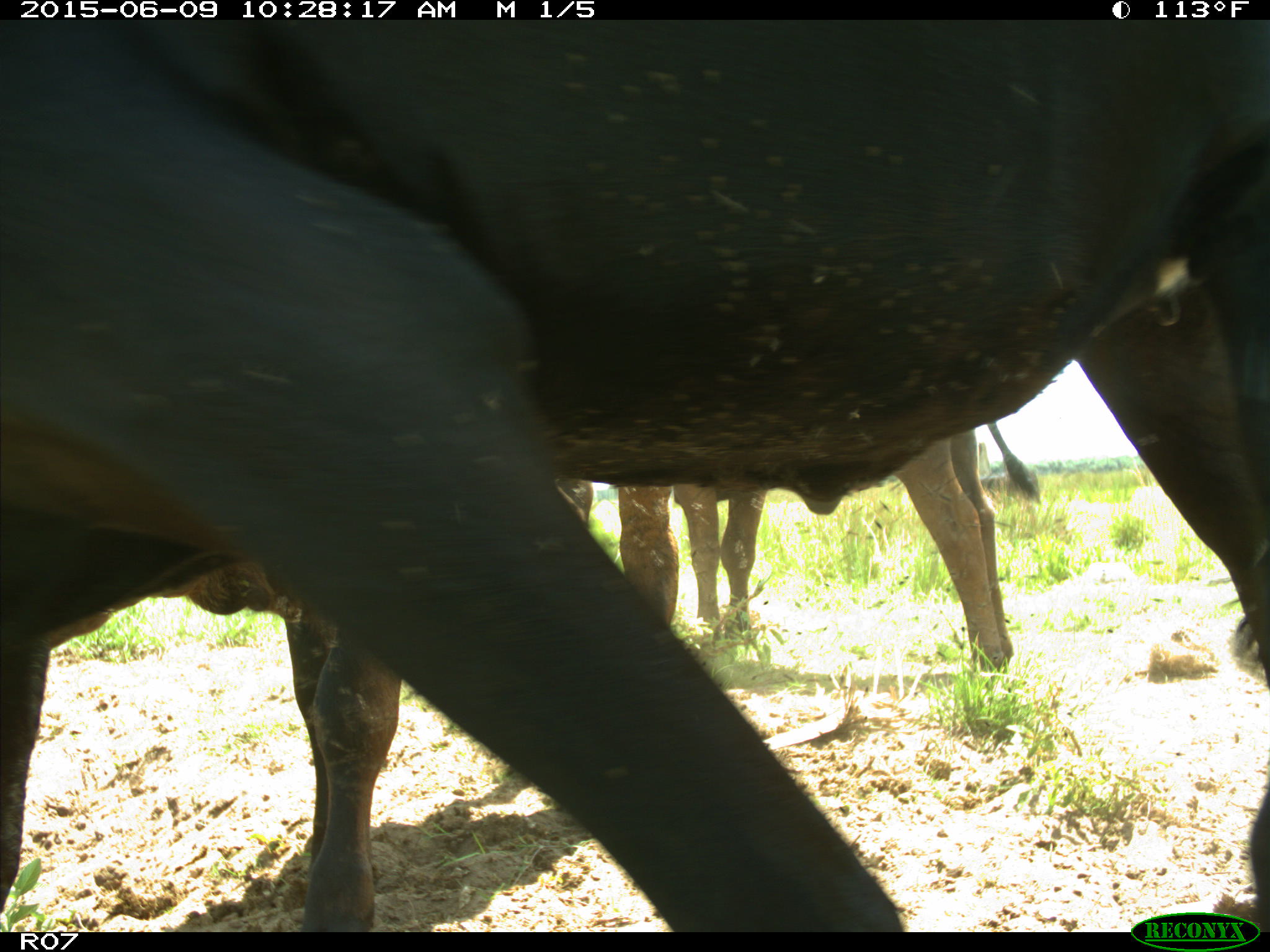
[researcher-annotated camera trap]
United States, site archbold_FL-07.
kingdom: Animalia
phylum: Chordata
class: Mammalia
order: Artiodactyla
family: Bovidae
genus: Bos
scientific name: Bos taurus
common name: domestic cow